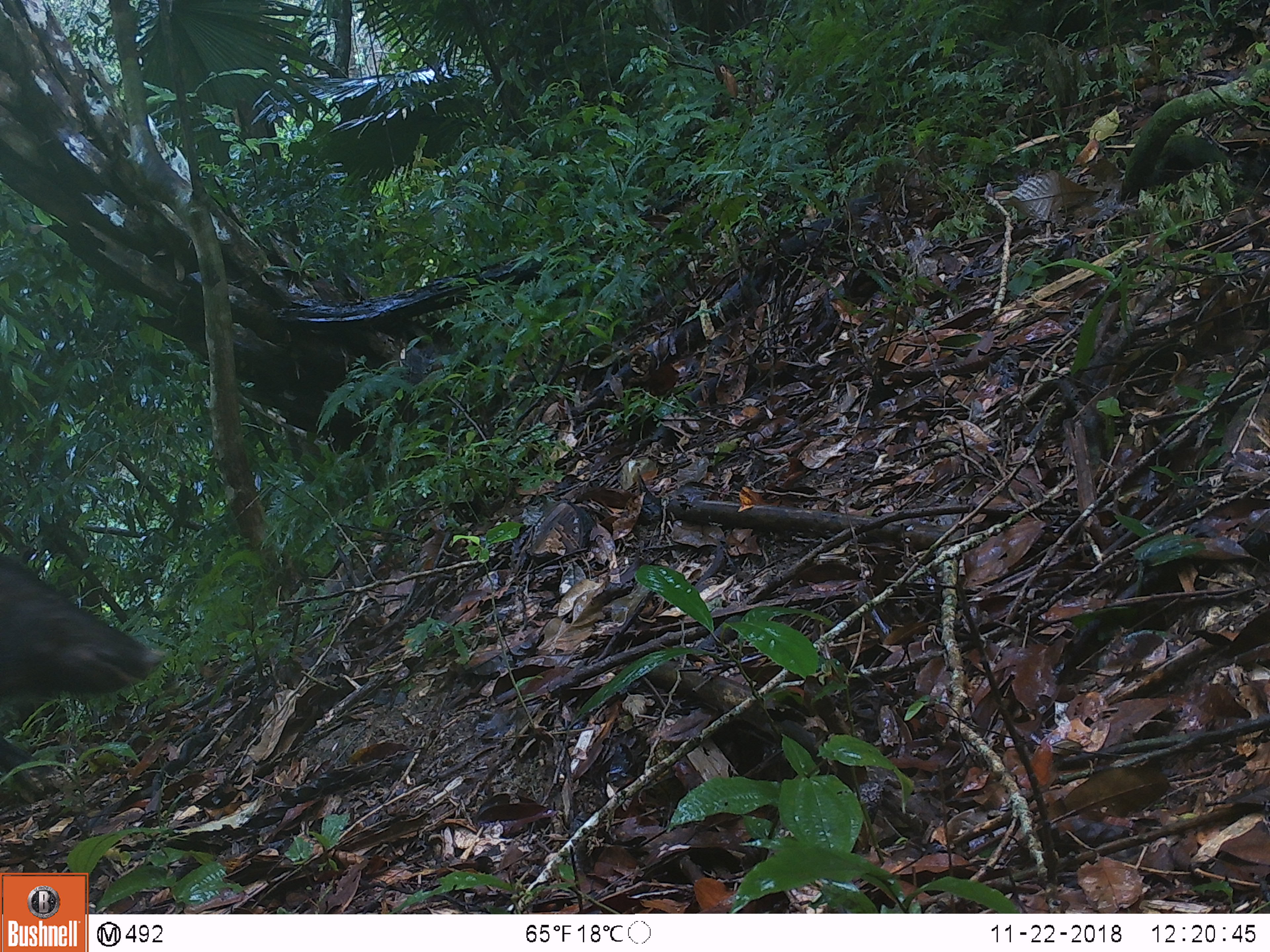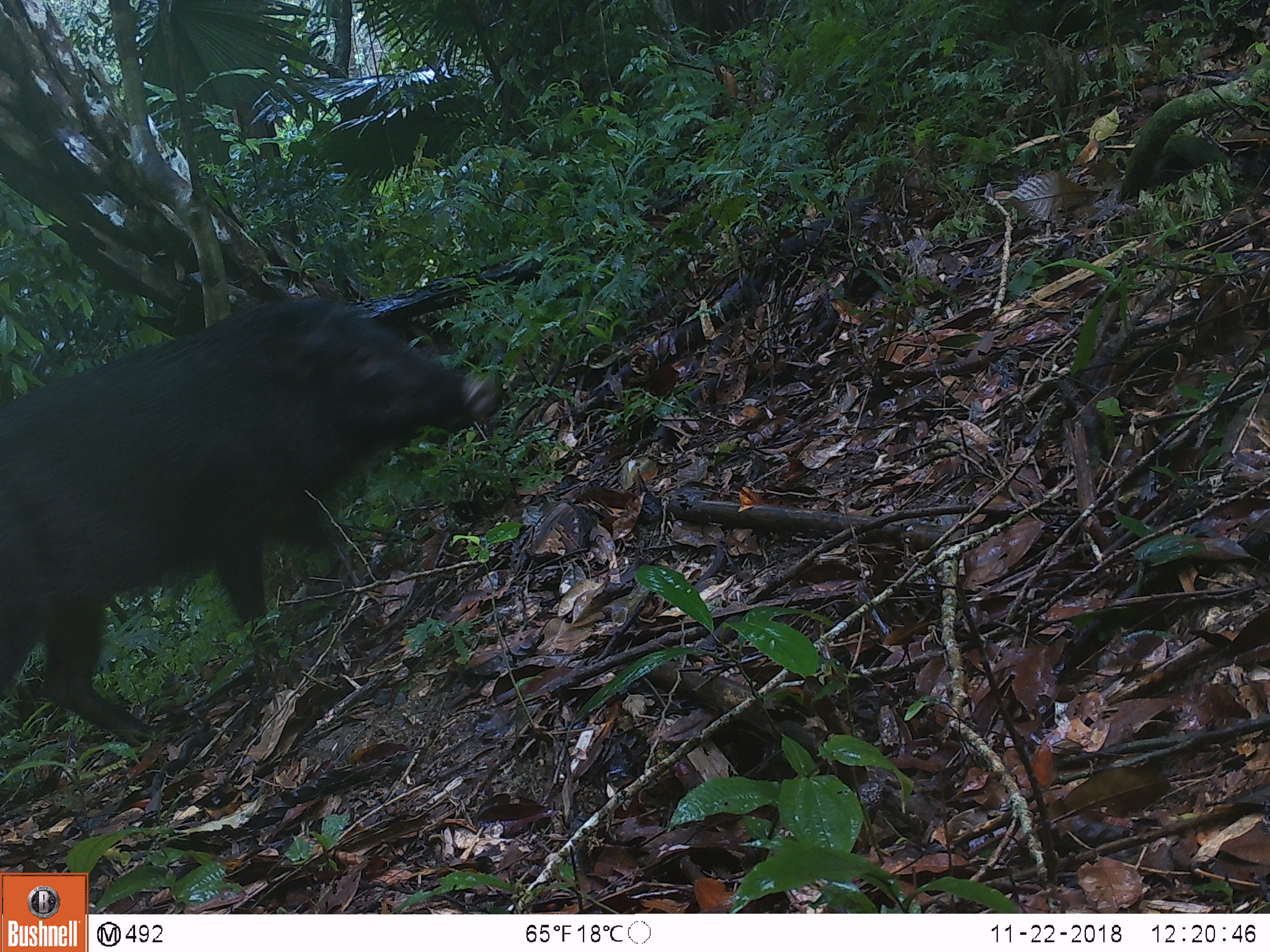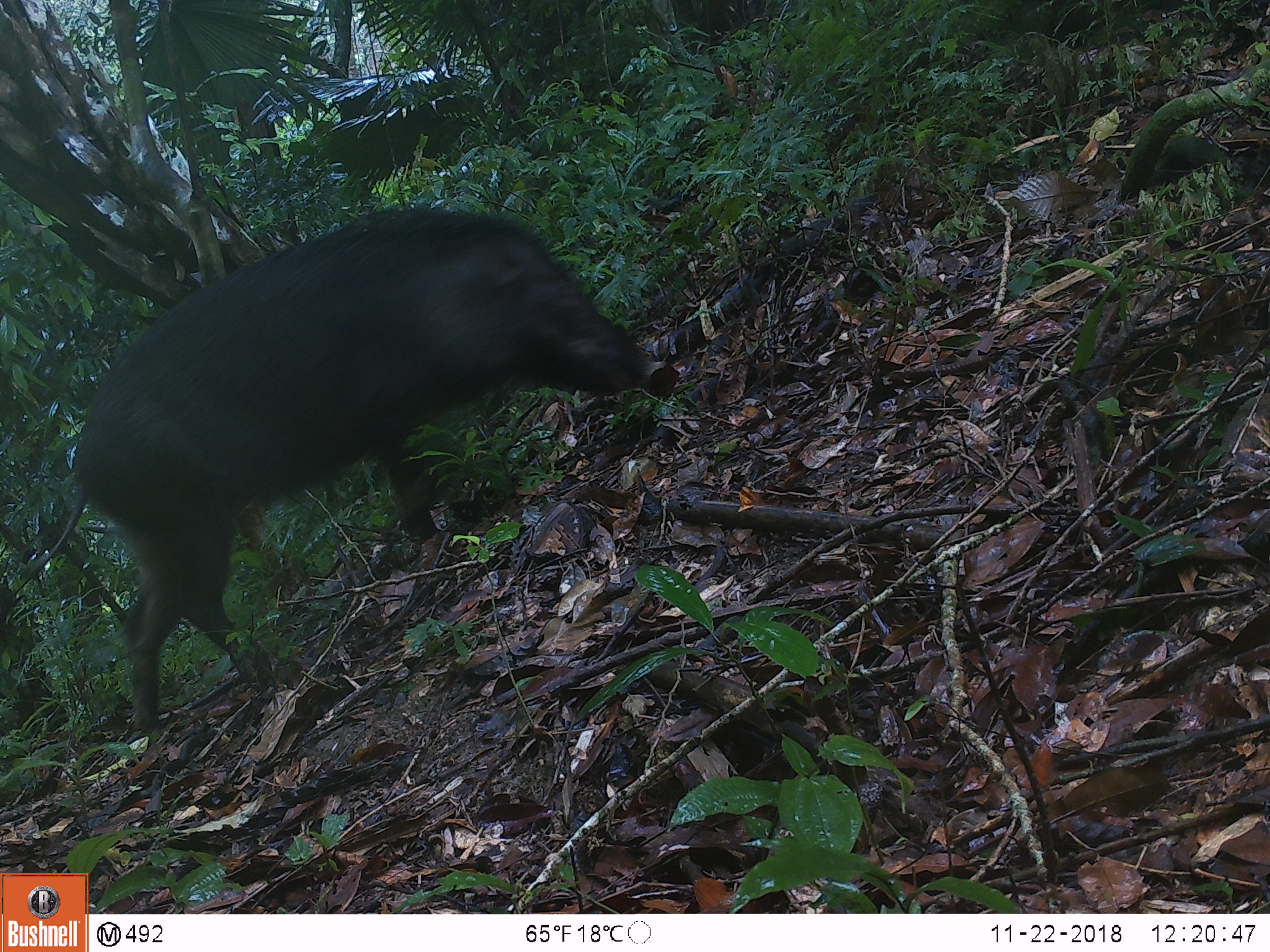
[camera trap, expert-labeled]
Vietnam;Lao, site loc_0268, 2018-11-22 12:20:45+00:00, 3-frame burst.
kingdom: Animalia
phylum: Chordata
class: Mammalia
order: Artiodactyla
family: Suidae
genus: Sus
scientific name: Sus scrofa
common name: eurasian wild pig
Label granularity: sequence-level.